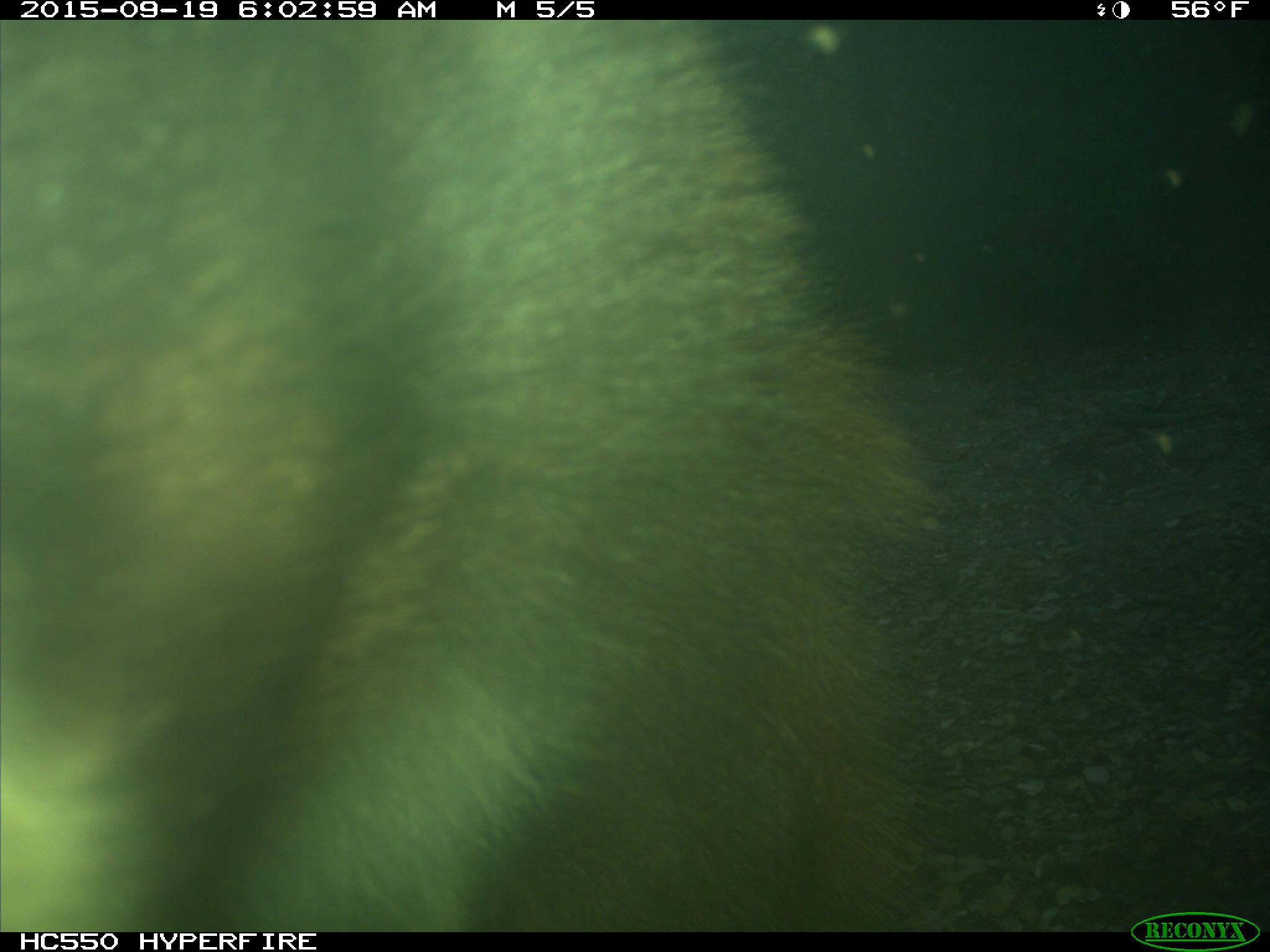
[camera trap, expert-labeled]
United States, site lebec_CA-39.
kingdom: Animalia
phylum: Chordata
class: Mammalia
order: Carnivora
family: Ursidae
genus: Ursus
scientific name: Ursus americanus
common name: american black bear